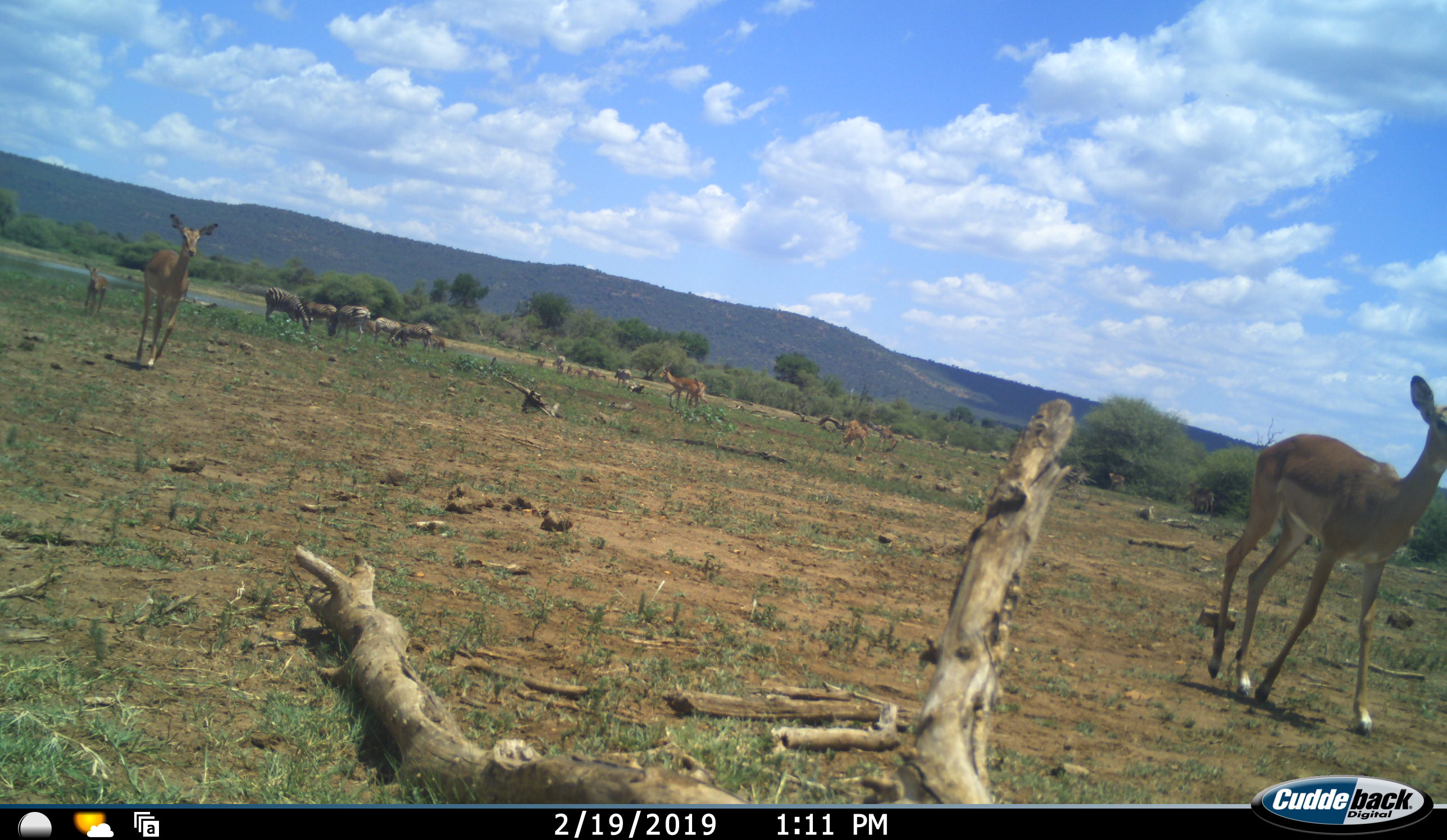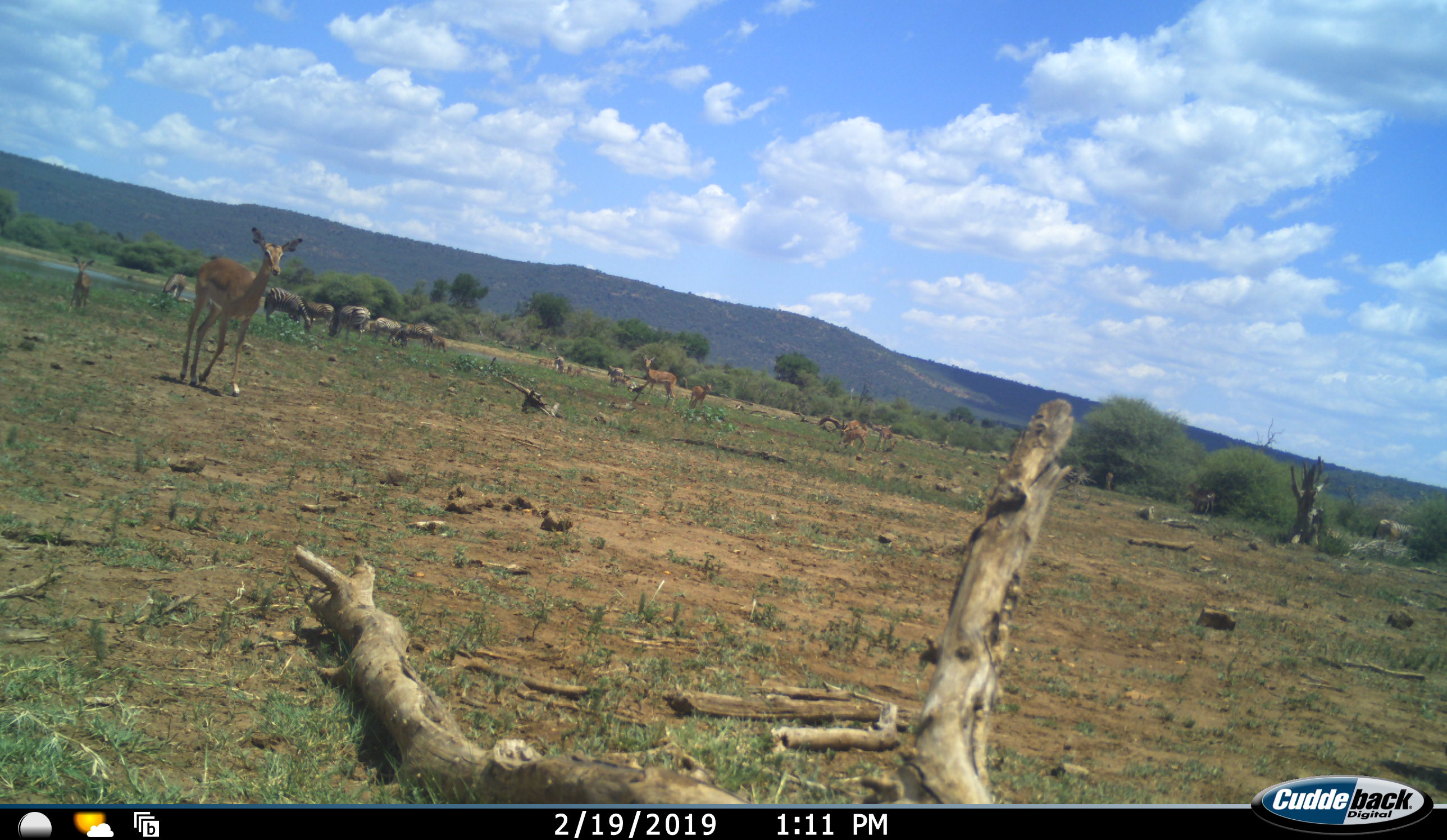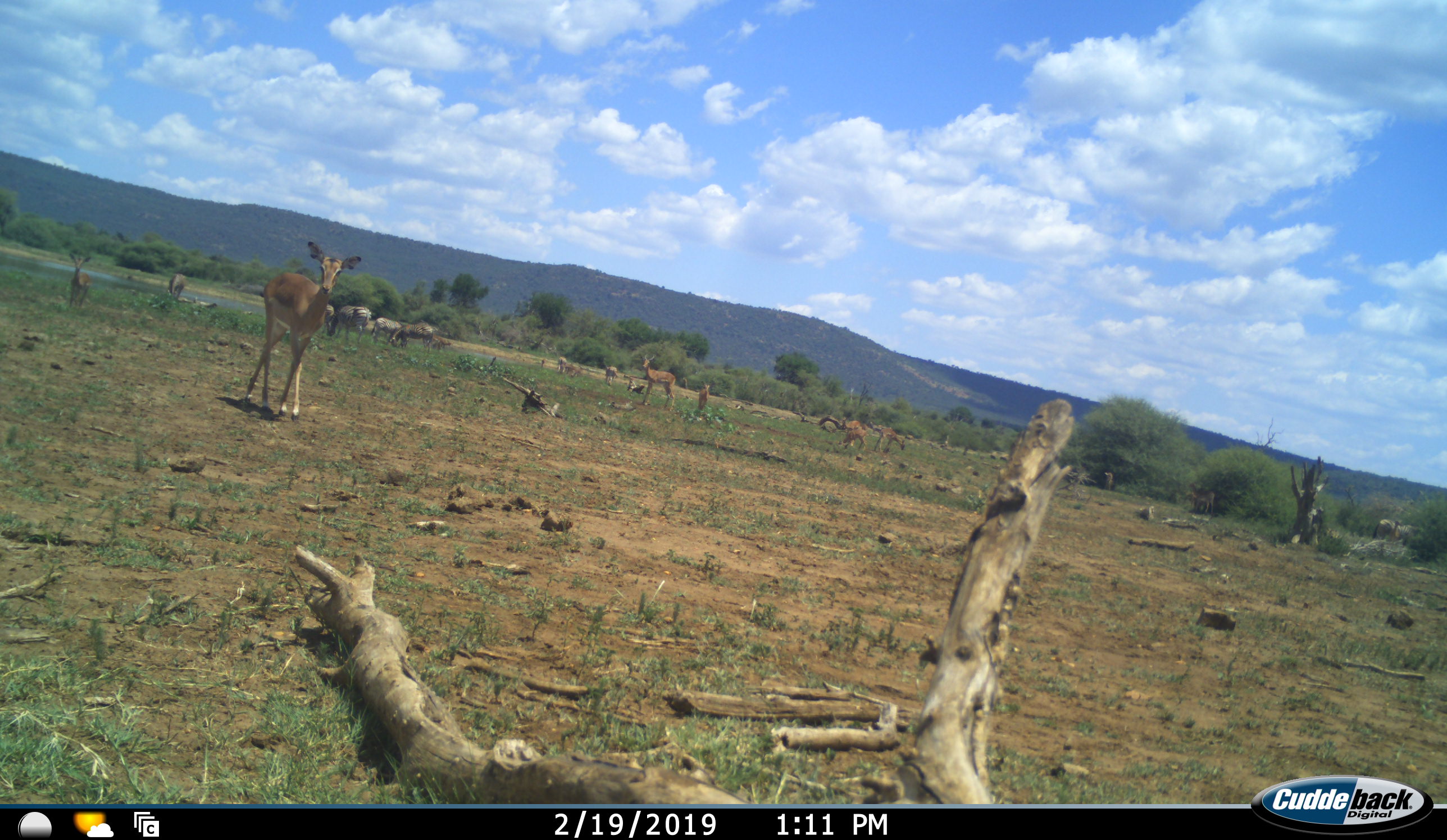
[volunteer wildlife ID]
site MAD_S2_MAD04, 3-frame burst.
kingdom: Animalia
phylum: Chordata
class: Mammalia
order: Artiodactyla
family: Bovidae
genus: Aepyceros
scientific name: Aepyceros melampus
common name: impala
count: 5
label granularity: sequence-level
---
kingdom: Animalia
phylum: Chordata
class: Mammalia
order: Perissodactyla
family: Equidae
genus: Equus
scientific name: Equus quagga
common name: plains zebra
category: zebraplains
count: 6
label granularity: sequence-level